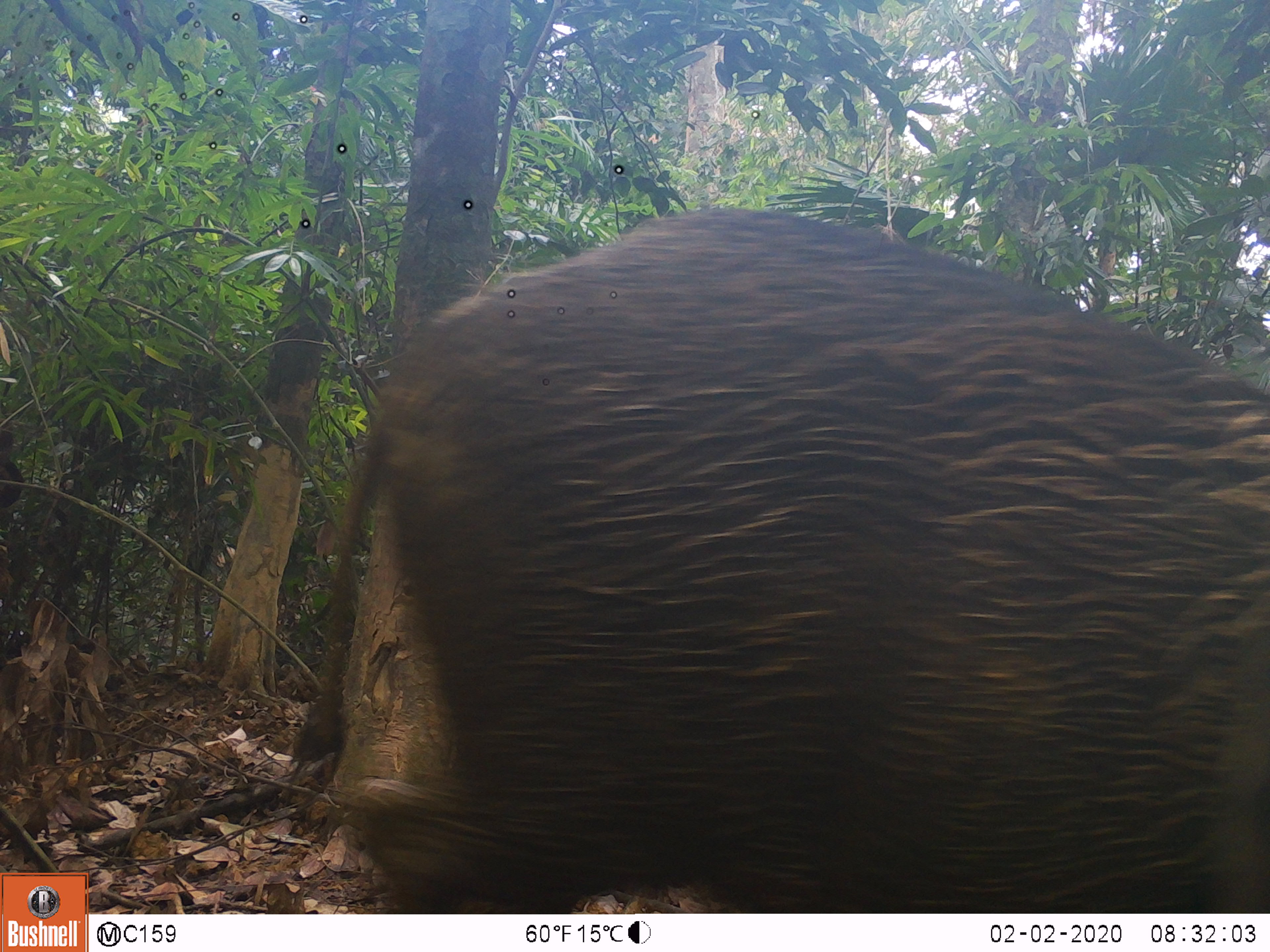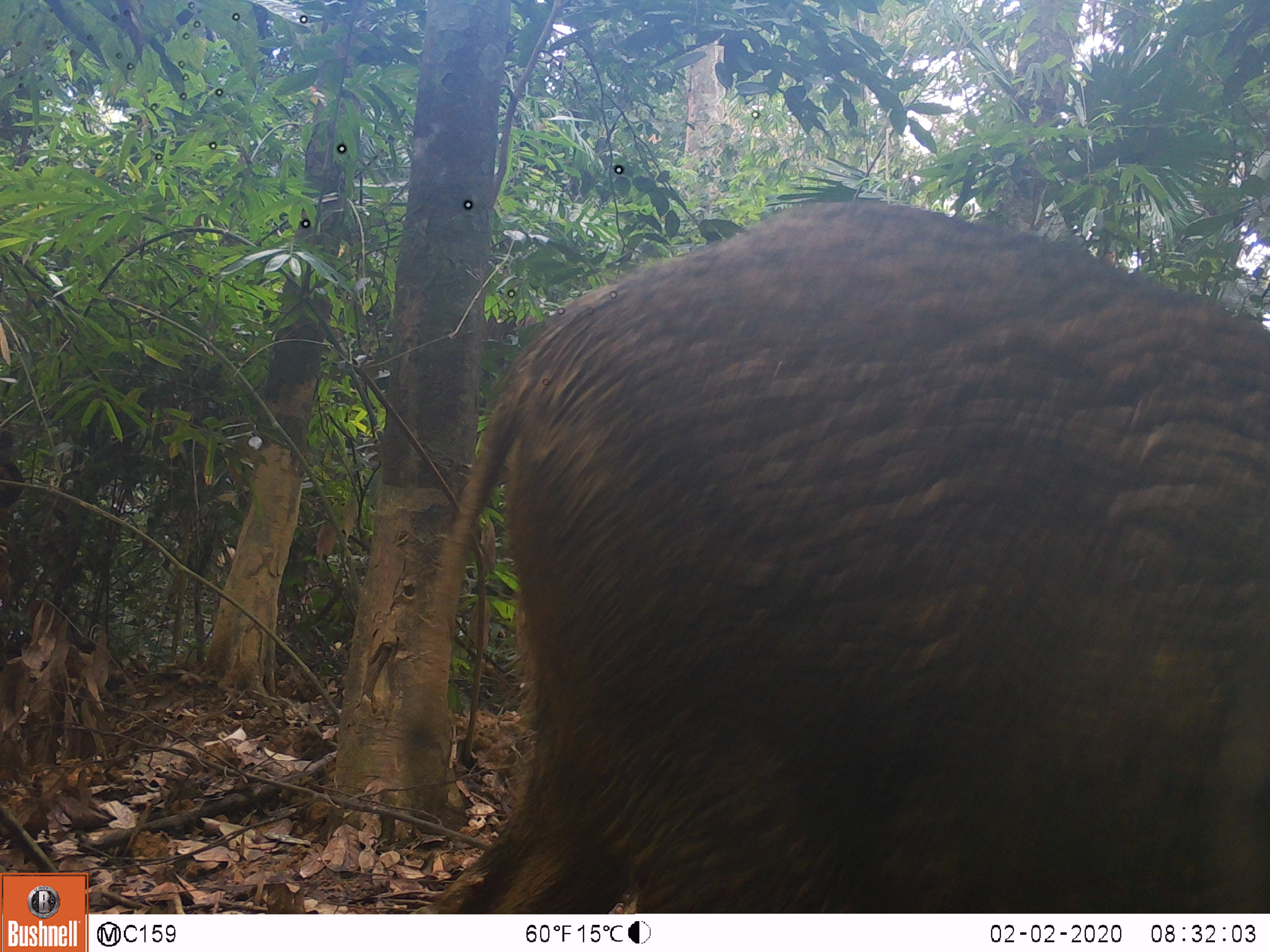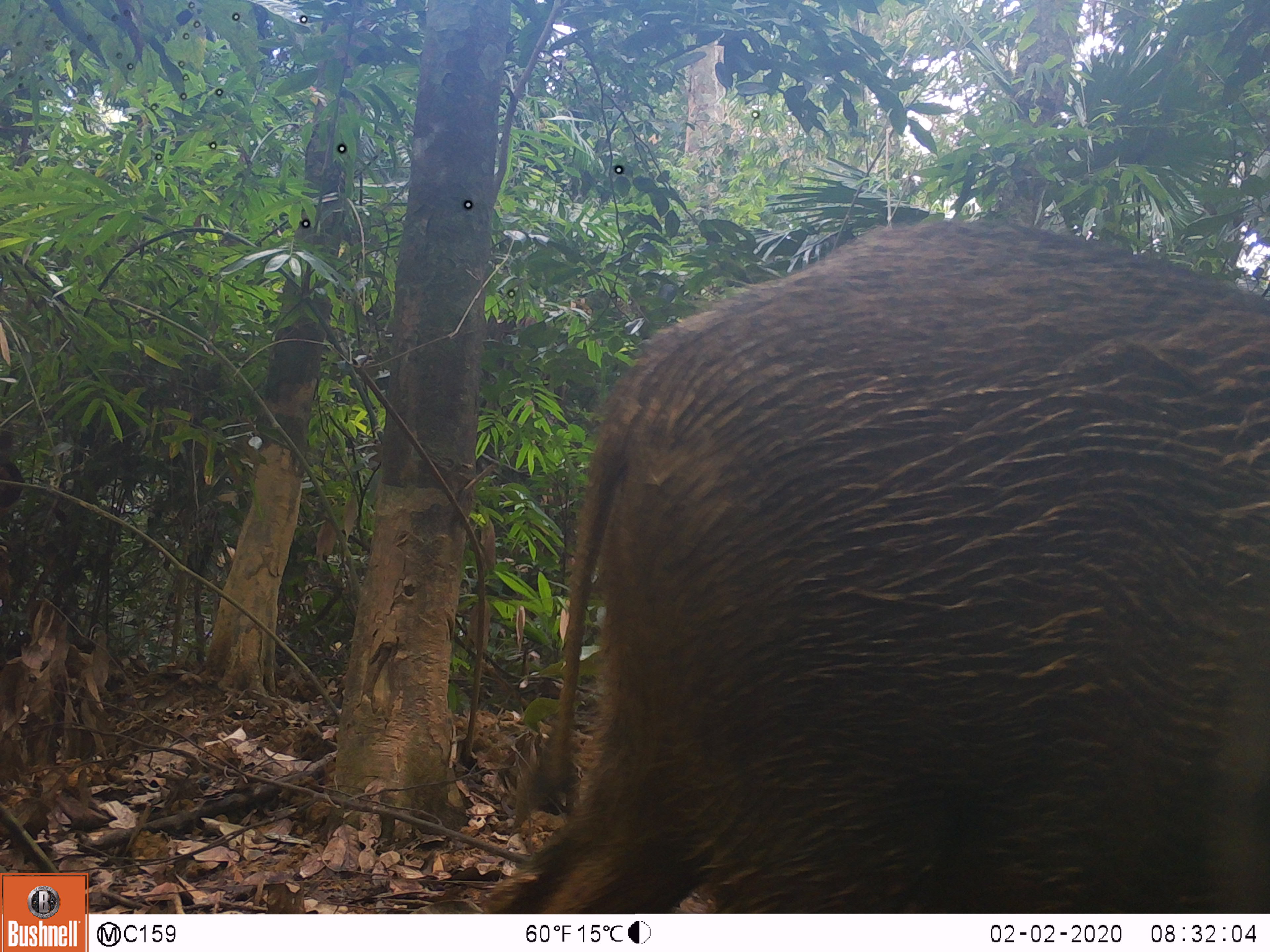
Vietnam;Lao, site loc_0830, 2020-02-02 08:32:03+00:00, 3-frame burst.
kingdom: Animalia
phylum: Chordata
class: Mammalia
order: Artiodactyla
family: Suidae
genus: Sus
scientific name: Sus scrofa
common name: eurasian wild pig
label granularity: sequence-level